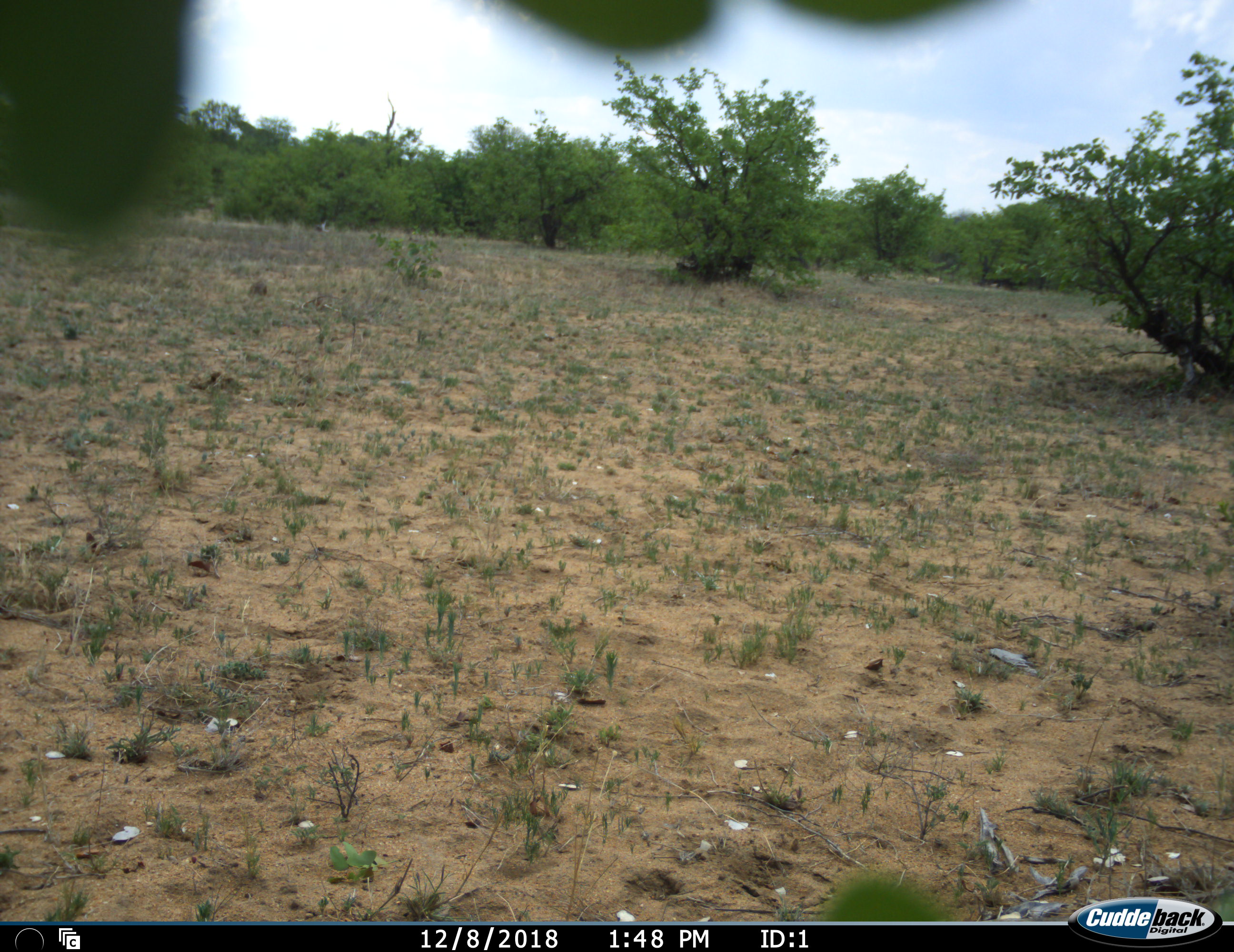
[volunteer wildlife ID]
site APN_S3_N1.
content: unidentified animal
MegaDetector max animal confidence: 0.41